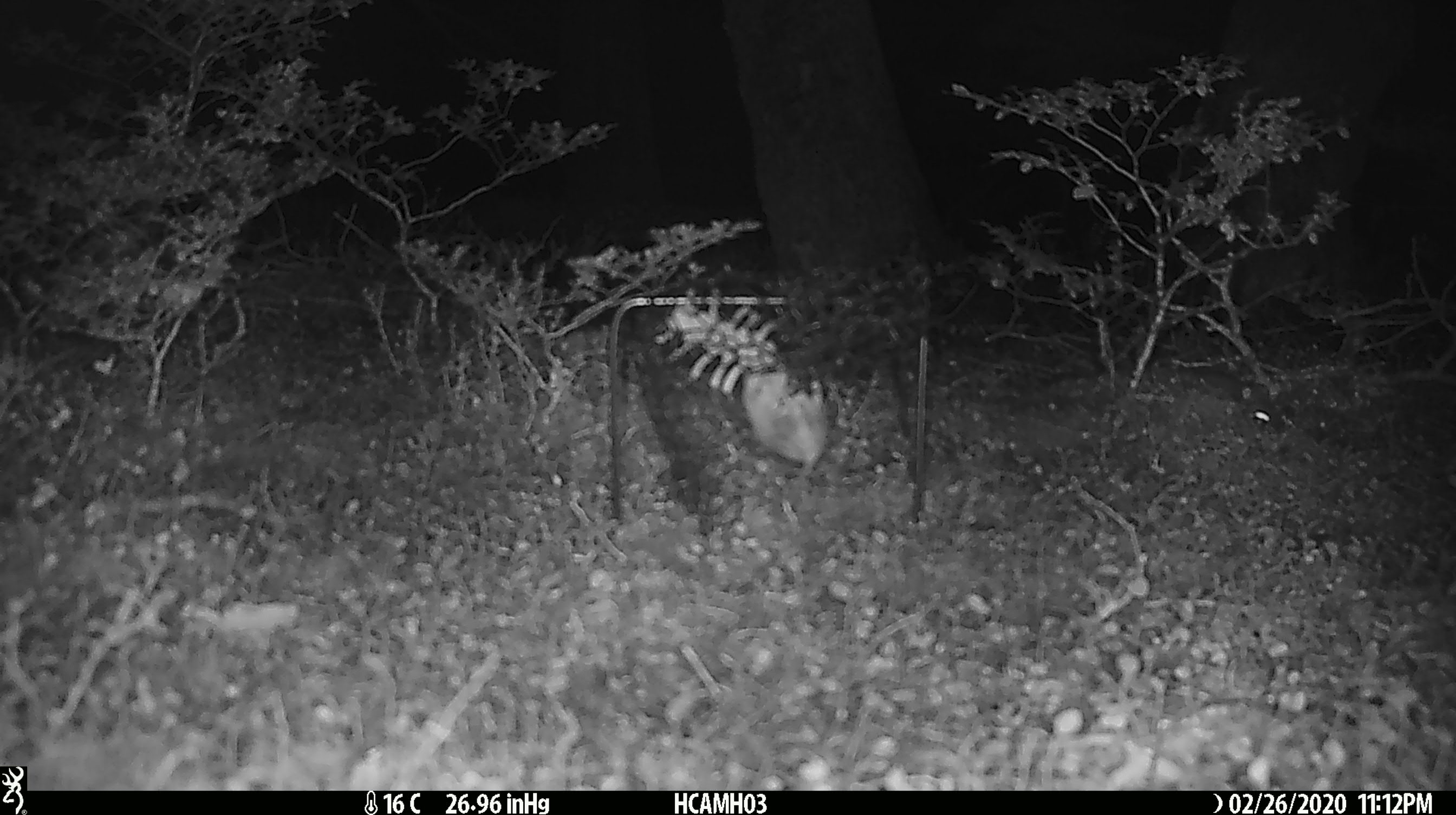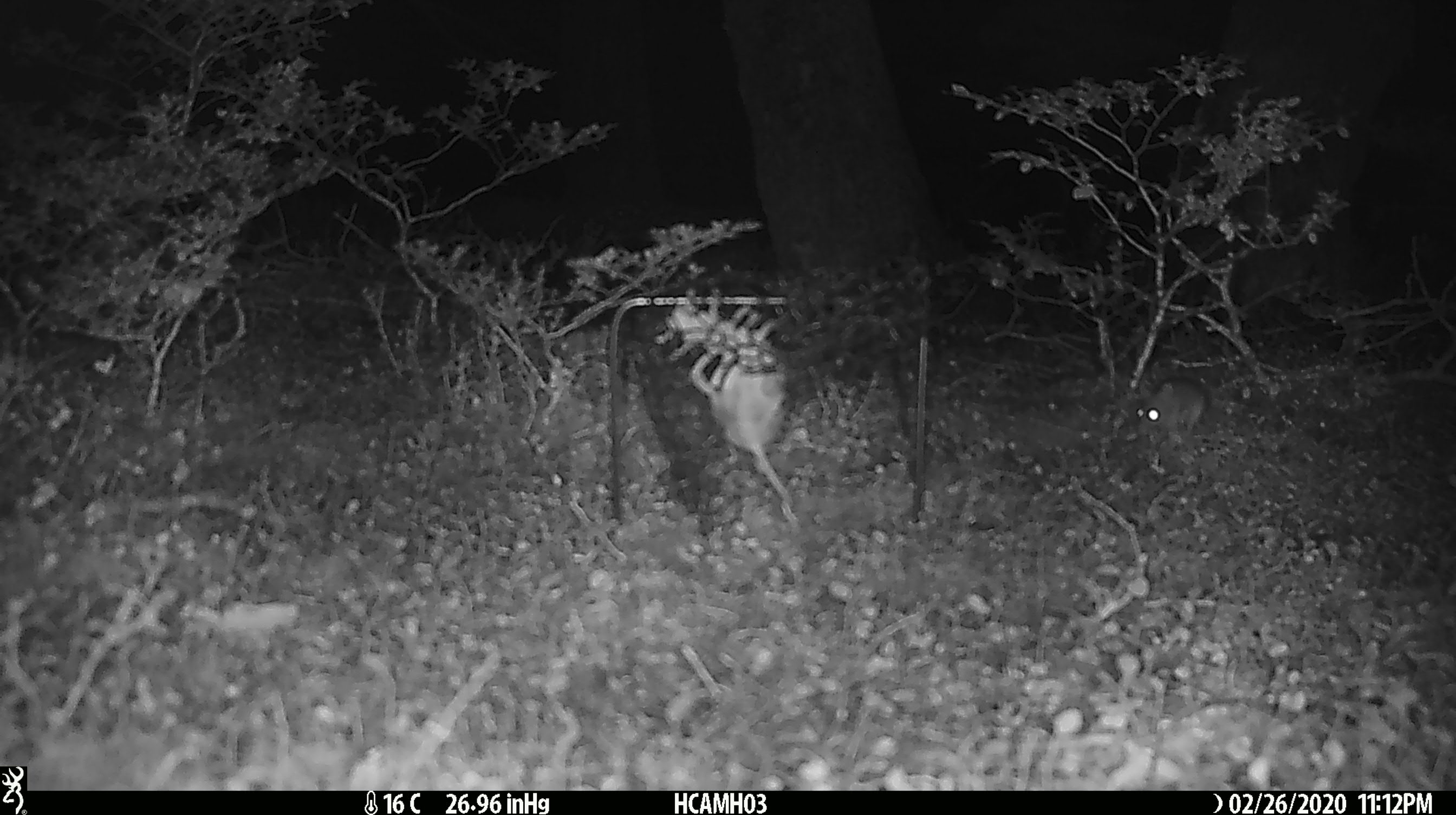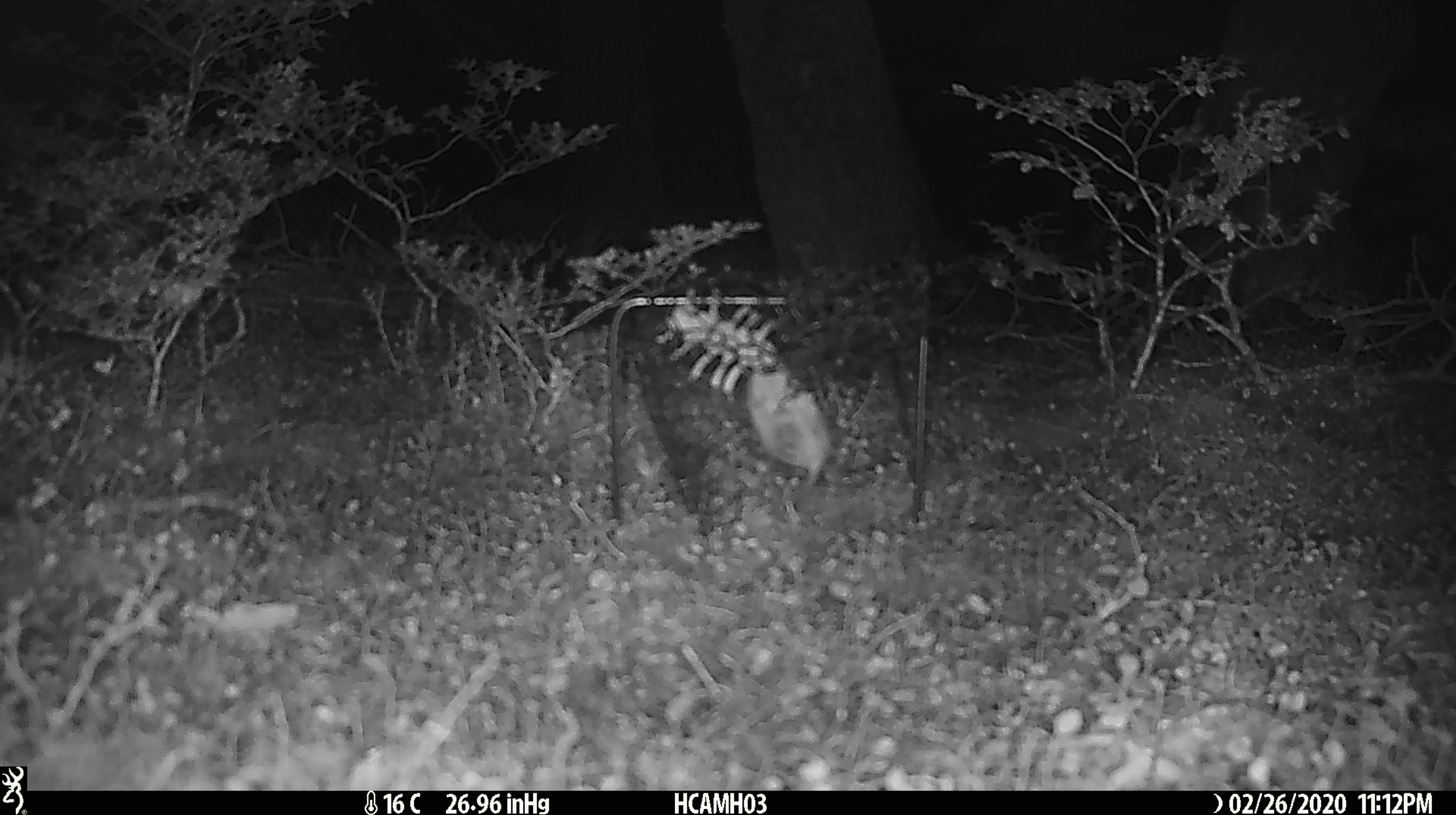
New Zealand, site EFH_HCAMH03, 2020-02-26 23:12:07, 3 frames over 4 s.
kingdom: Animalia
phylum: Chordata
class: Mammalia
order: Rodentia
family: Muridae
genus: Mus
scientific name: Mus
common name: mouse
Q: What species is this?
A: Mouse (Mus).